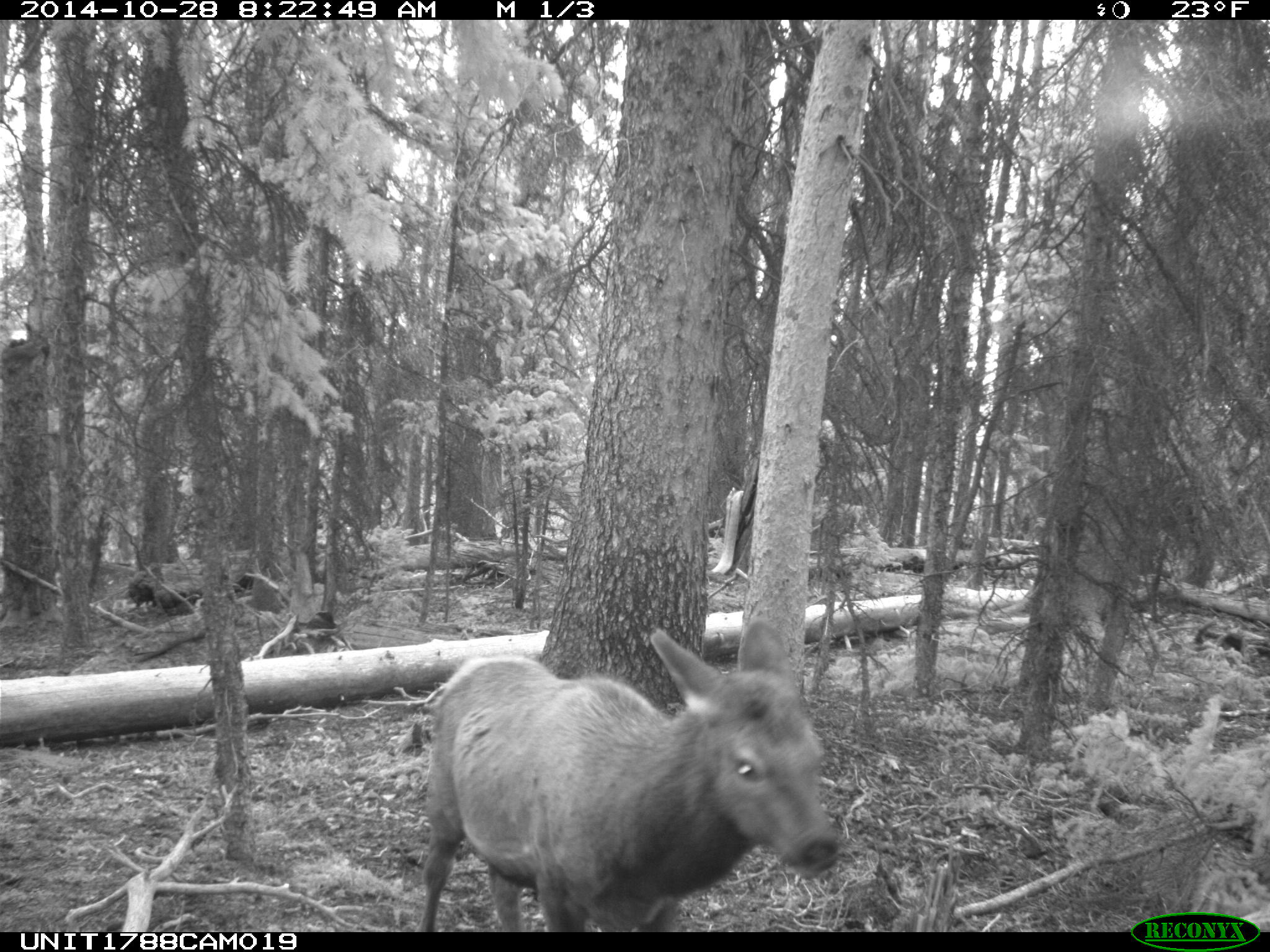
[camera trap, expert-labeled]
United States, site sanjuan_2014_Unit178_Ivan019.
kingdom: Animalia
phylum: Chordata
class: Mammalia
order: Artiodactyla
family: Cervidae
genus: Cervus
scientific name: Cervus elaphus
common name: red deer